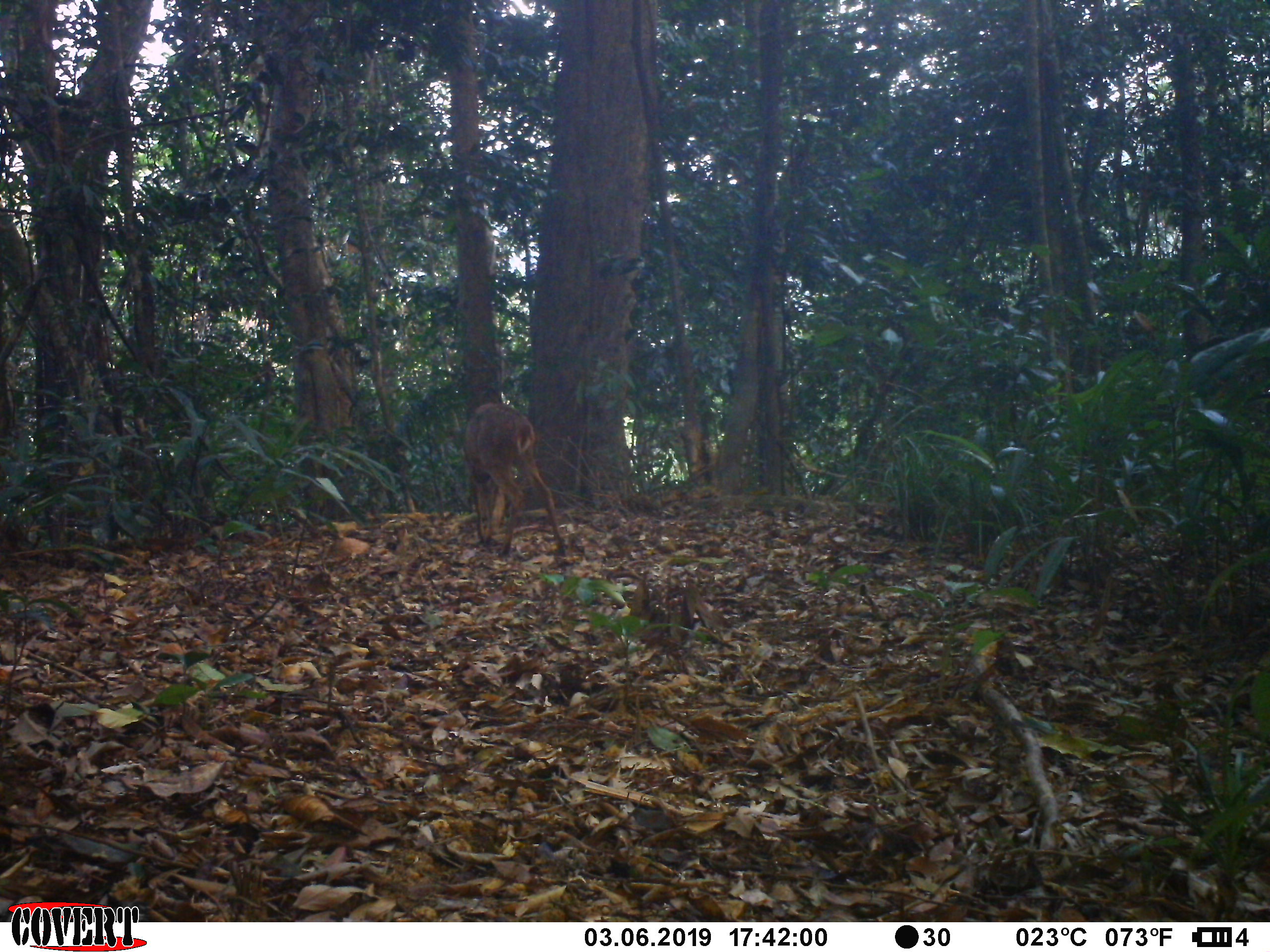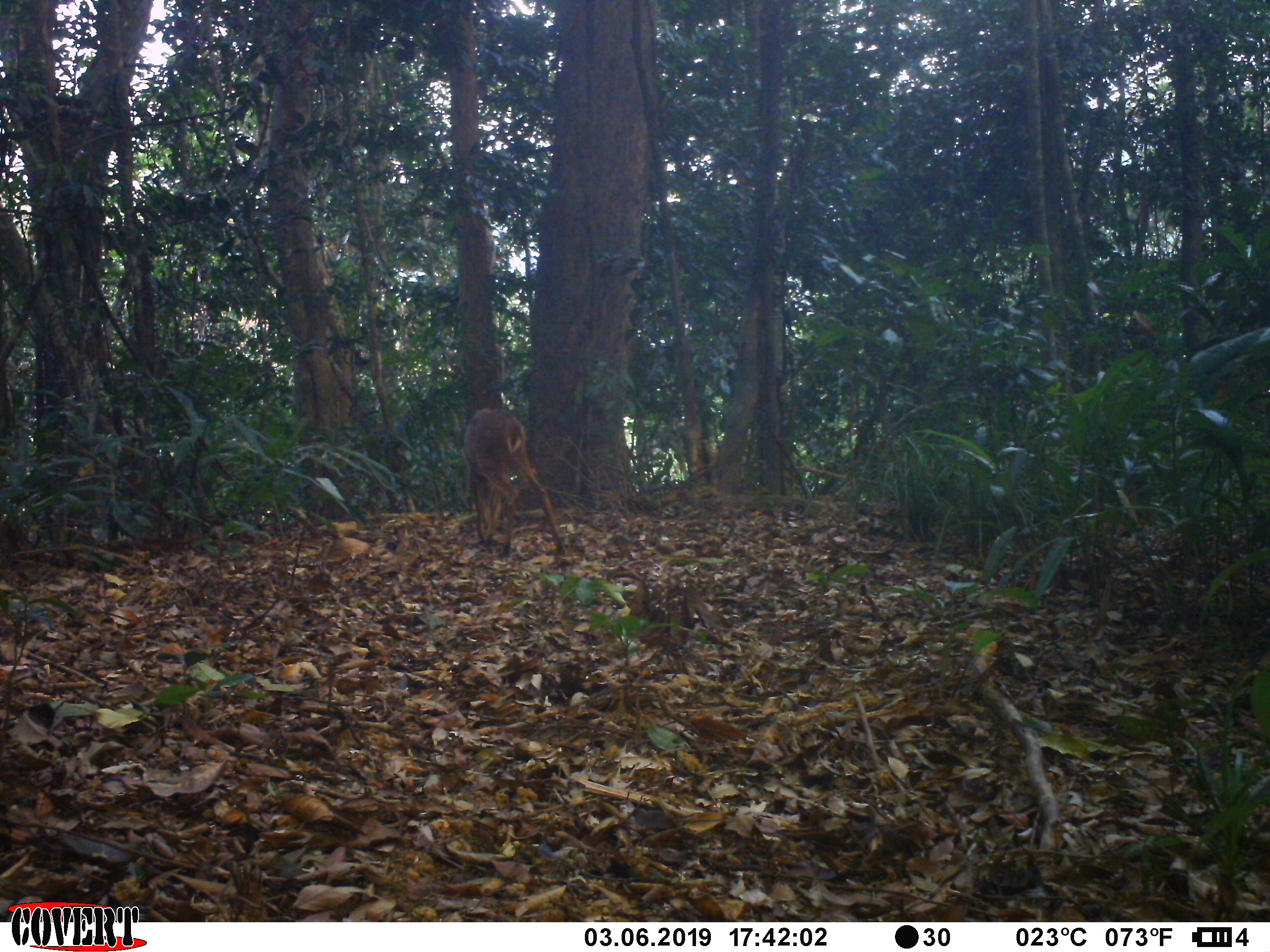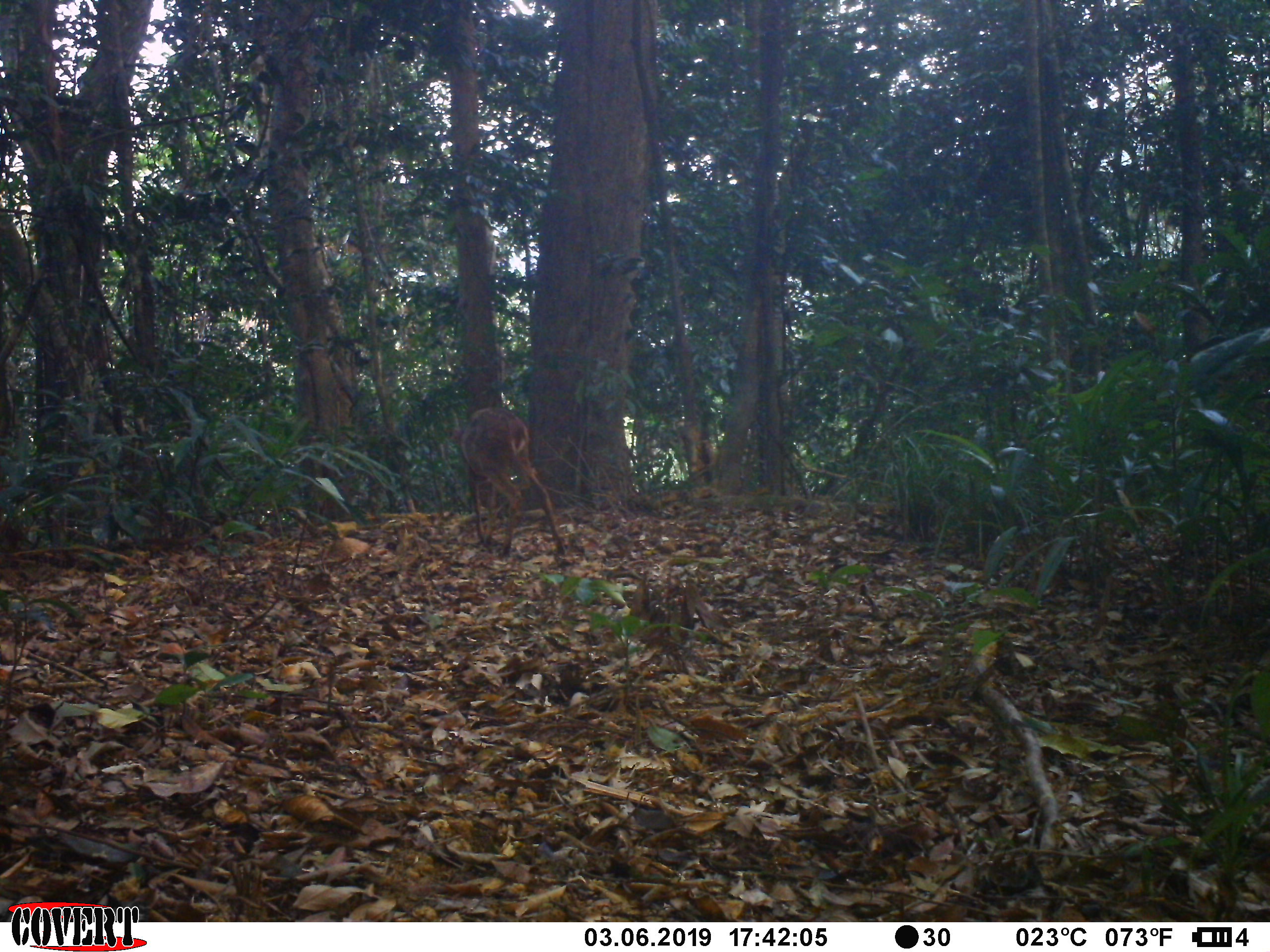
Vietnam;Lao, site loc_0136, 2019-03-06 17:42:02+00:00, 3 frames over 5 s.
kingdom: Animalia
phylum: Chordata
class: Mammalia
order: Artiodactyla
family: Cervidae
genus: Muntiacus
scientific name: Muntiacus vuquangensis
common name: large-antlered muntjac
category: large antlered muntjac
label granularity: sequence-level